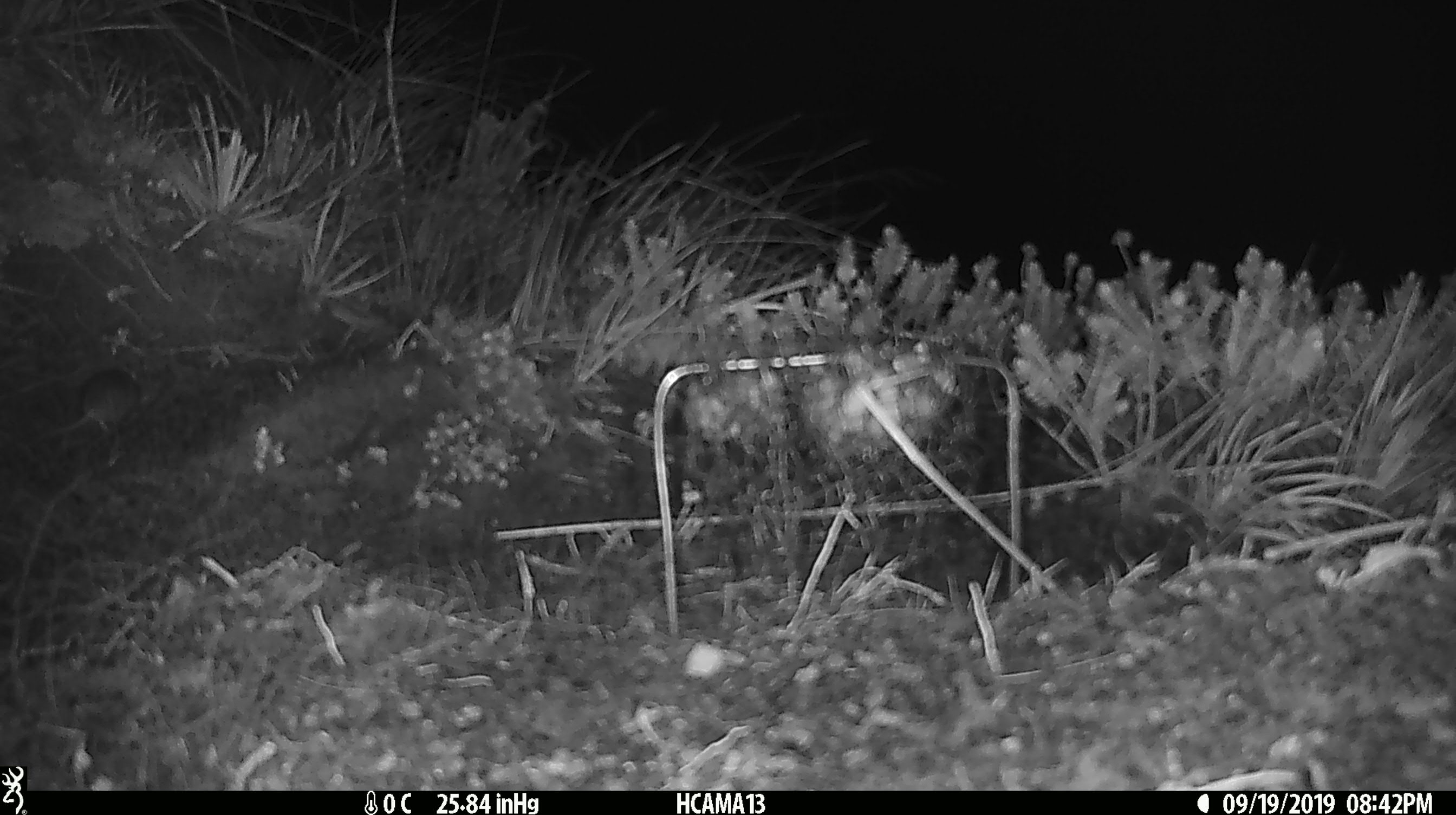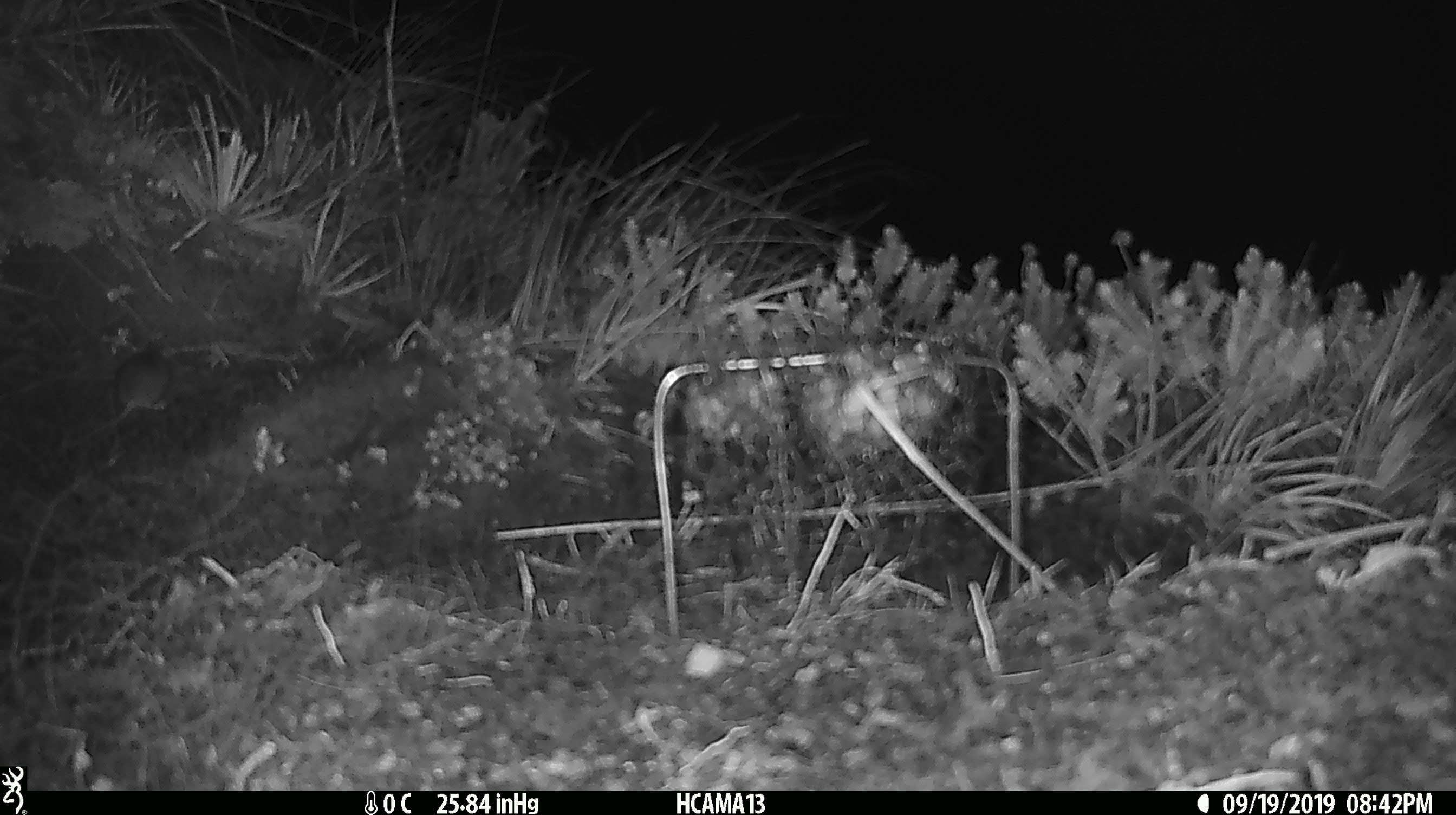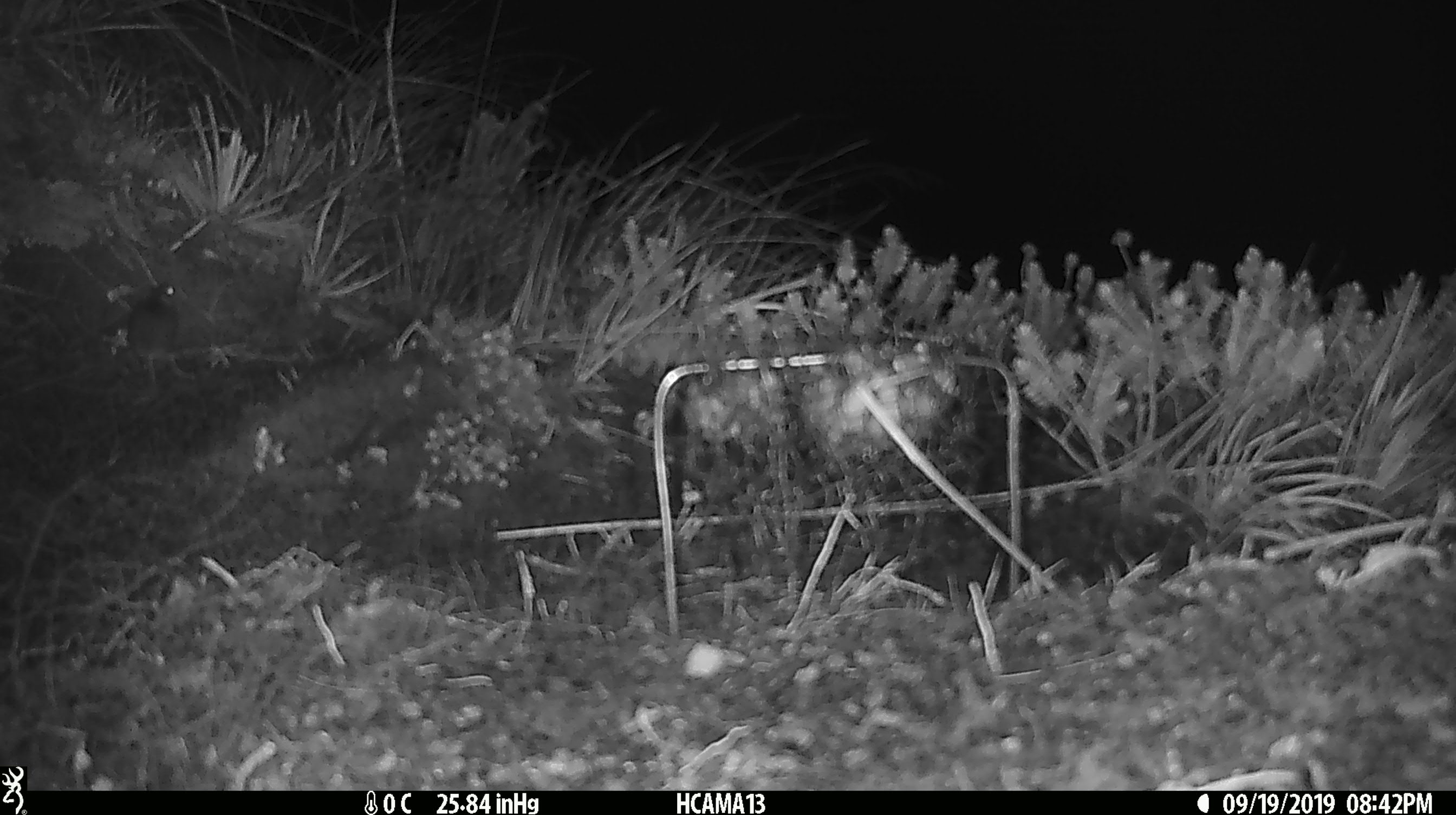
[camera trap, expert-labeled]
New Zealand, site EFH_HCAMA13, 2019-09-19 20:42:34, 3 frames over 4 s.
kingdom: Animalia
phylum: Chordata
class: Mammalia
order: Rodentia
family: Muridae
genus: Mus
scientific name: Mus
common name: mouse